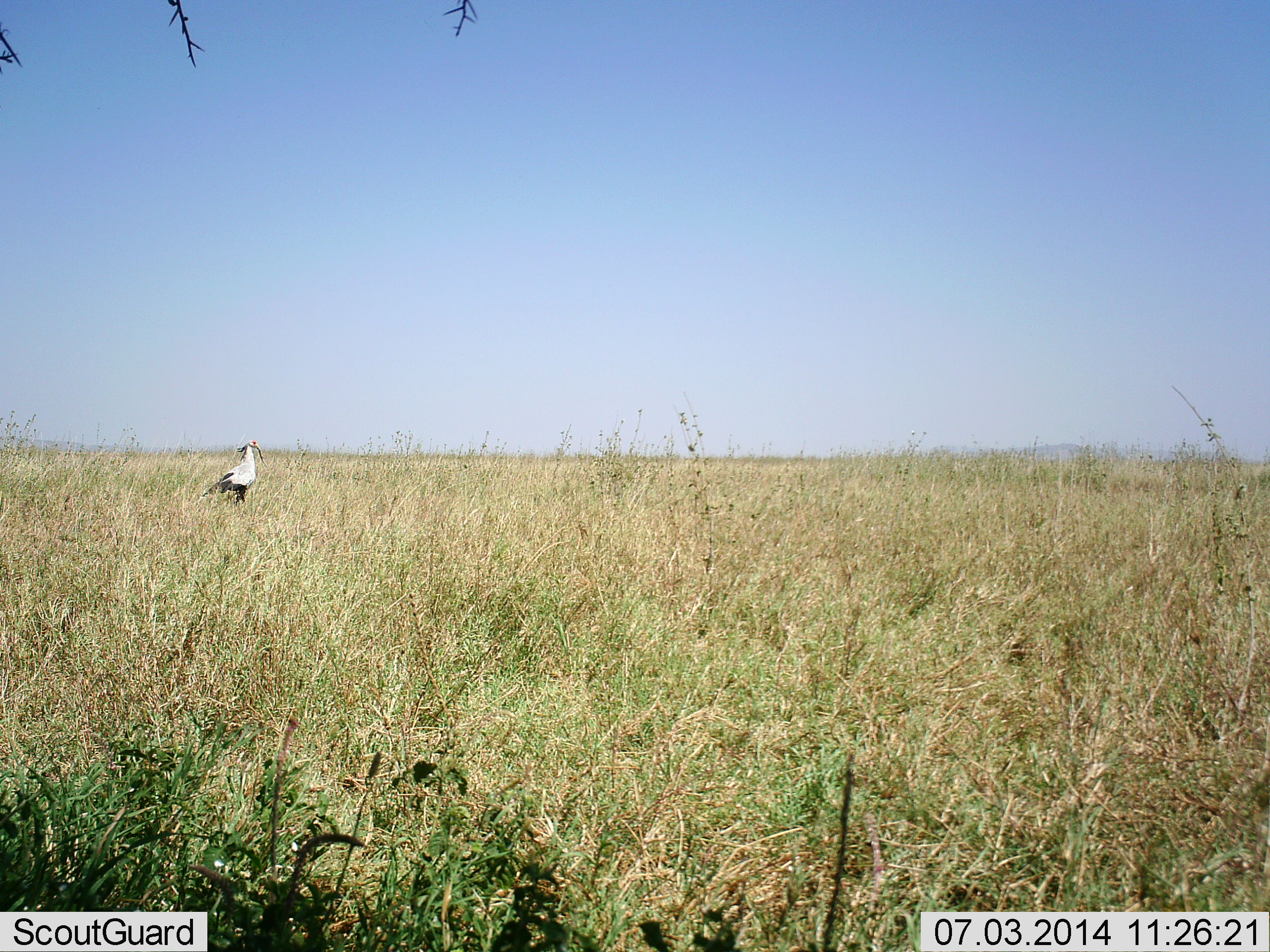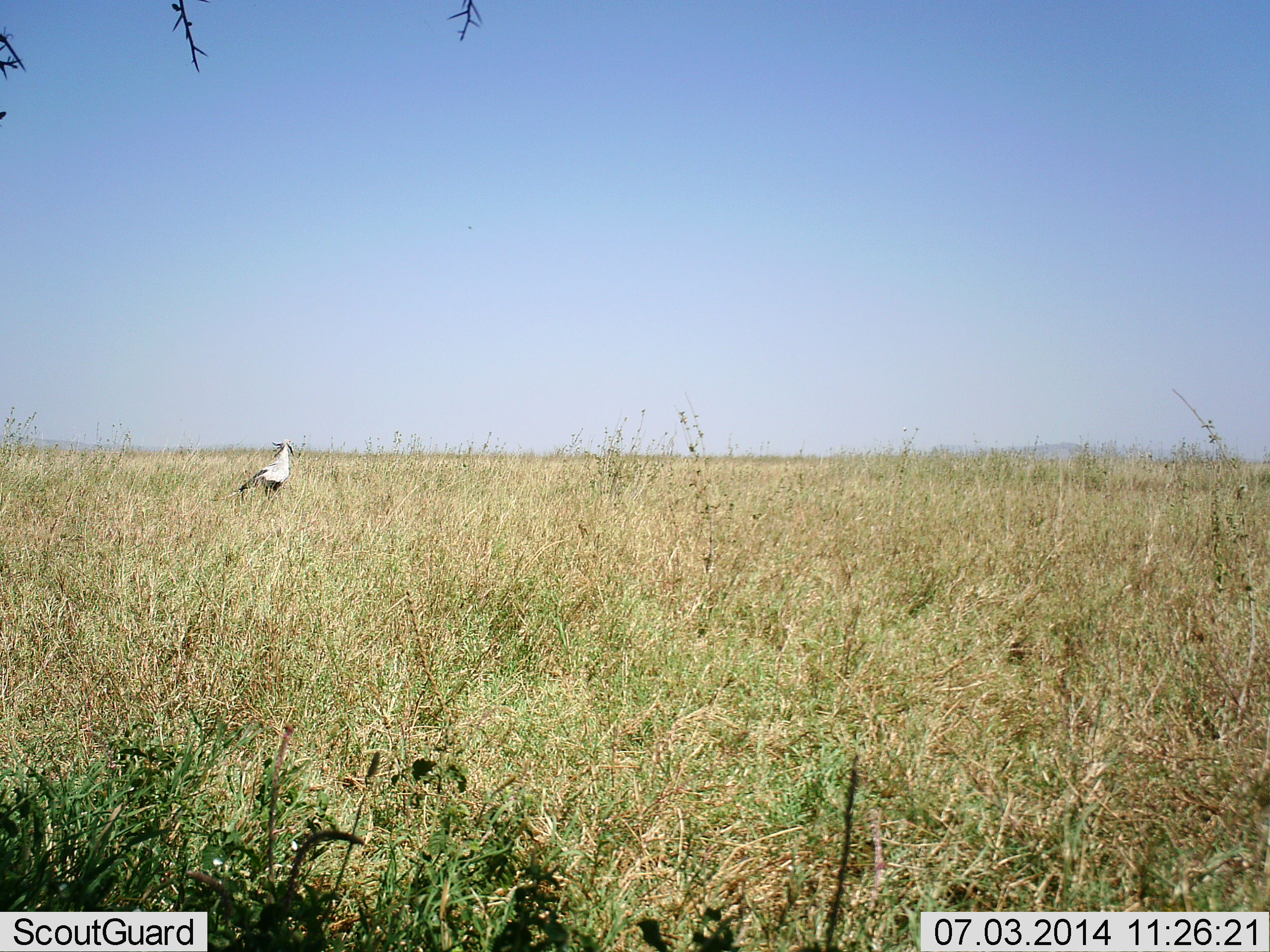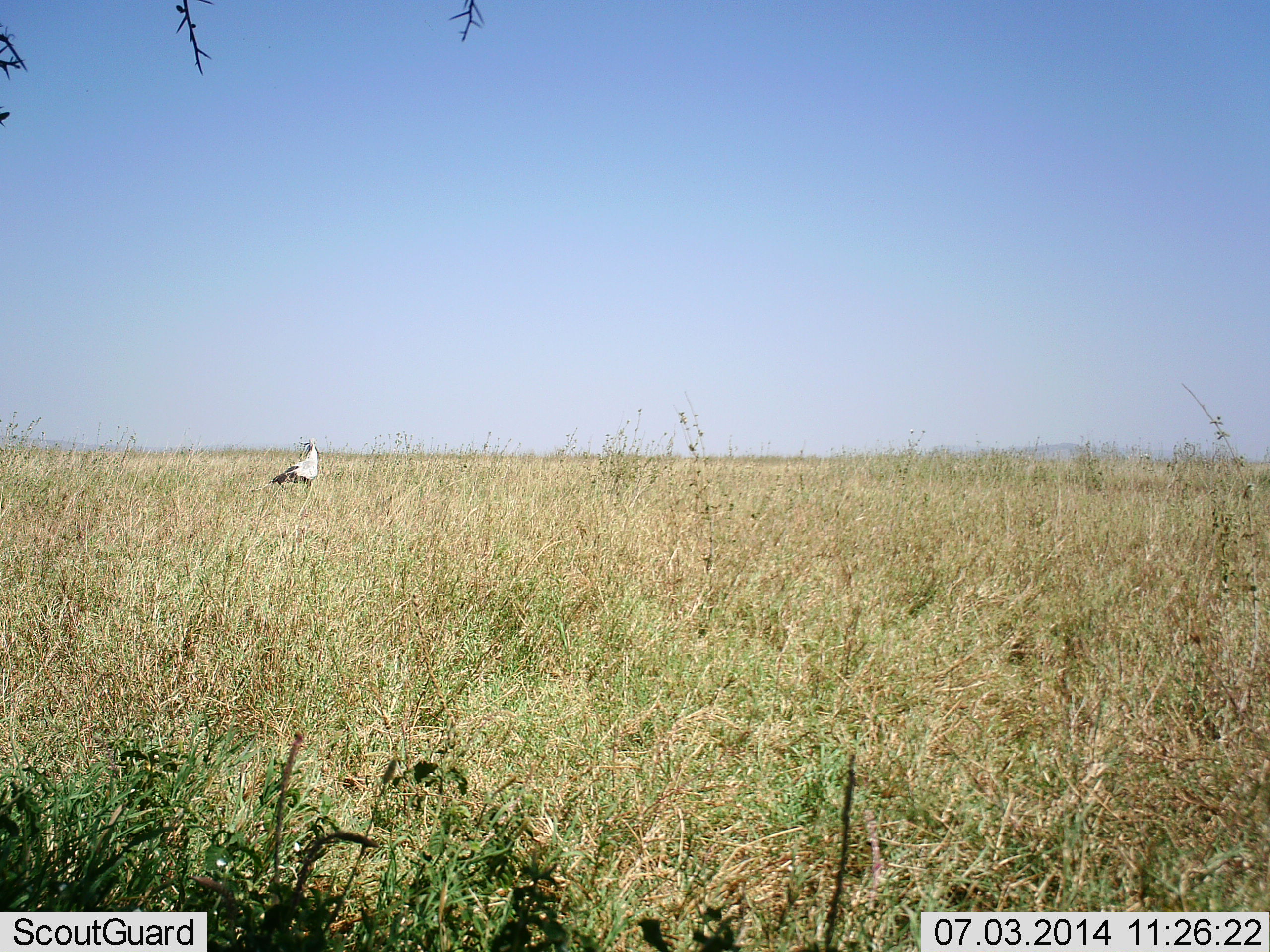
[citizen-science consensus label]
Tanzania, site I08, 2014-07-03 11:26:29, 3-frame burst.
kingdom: Animalia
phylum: Chordata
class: Aves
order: Accipitriformes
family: Sagittariidae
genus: Sagittarius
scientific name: Sagittarius serpentarius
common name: secretary bird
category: secretarybird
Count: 1.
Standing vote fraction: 0%.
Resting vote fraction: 0%.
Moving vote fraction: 100%.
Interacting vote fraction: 0%.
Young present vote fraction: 0%.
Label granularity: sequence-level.